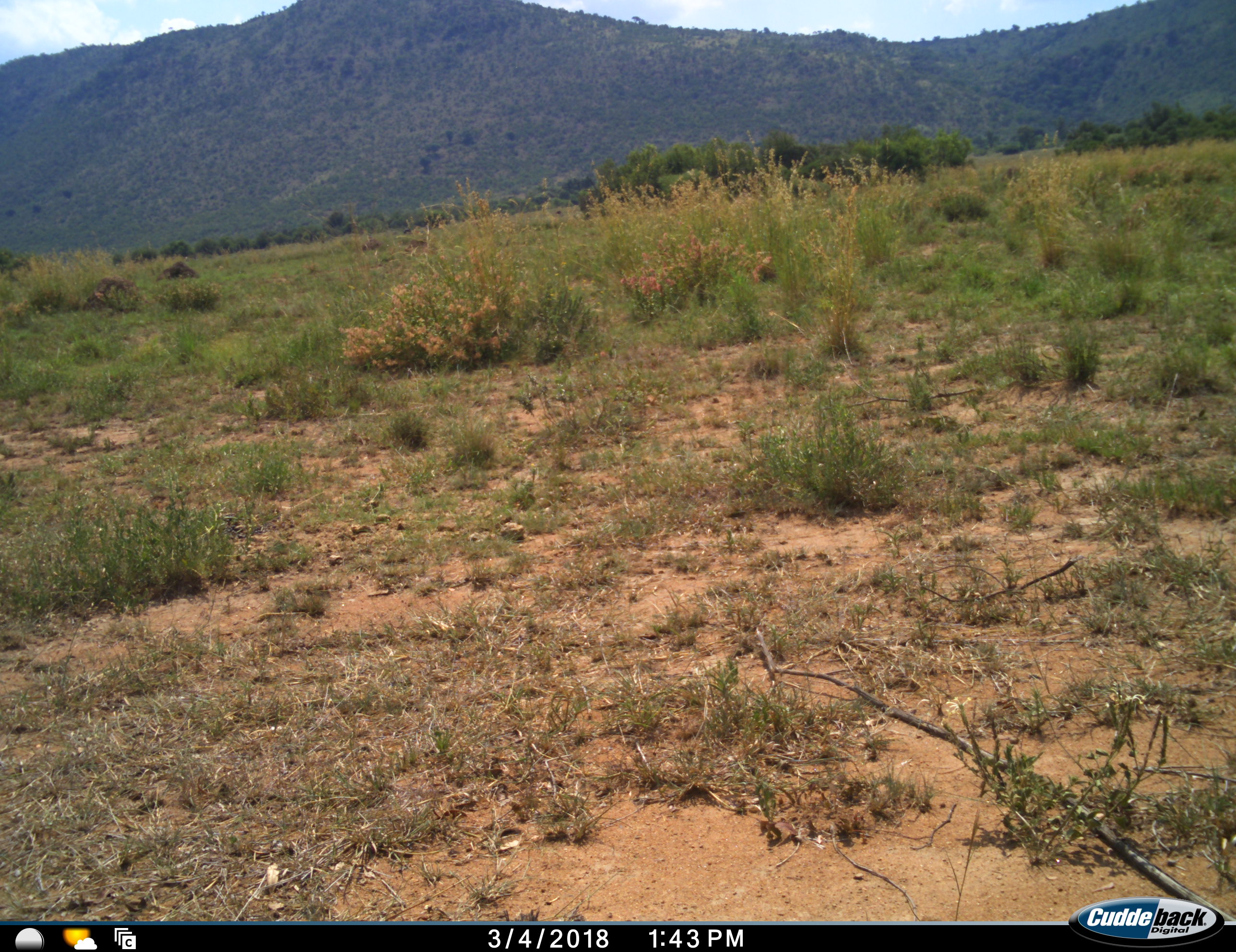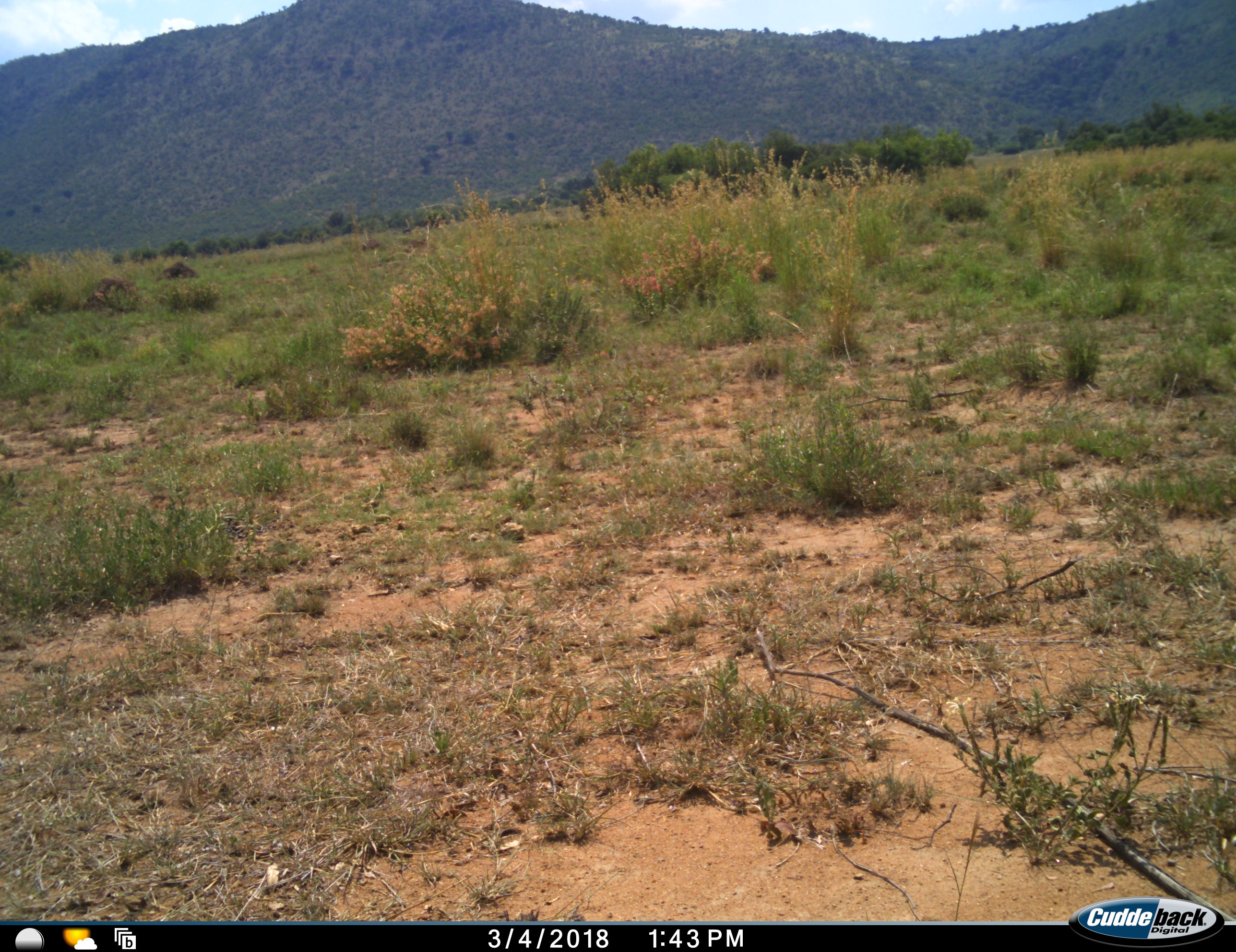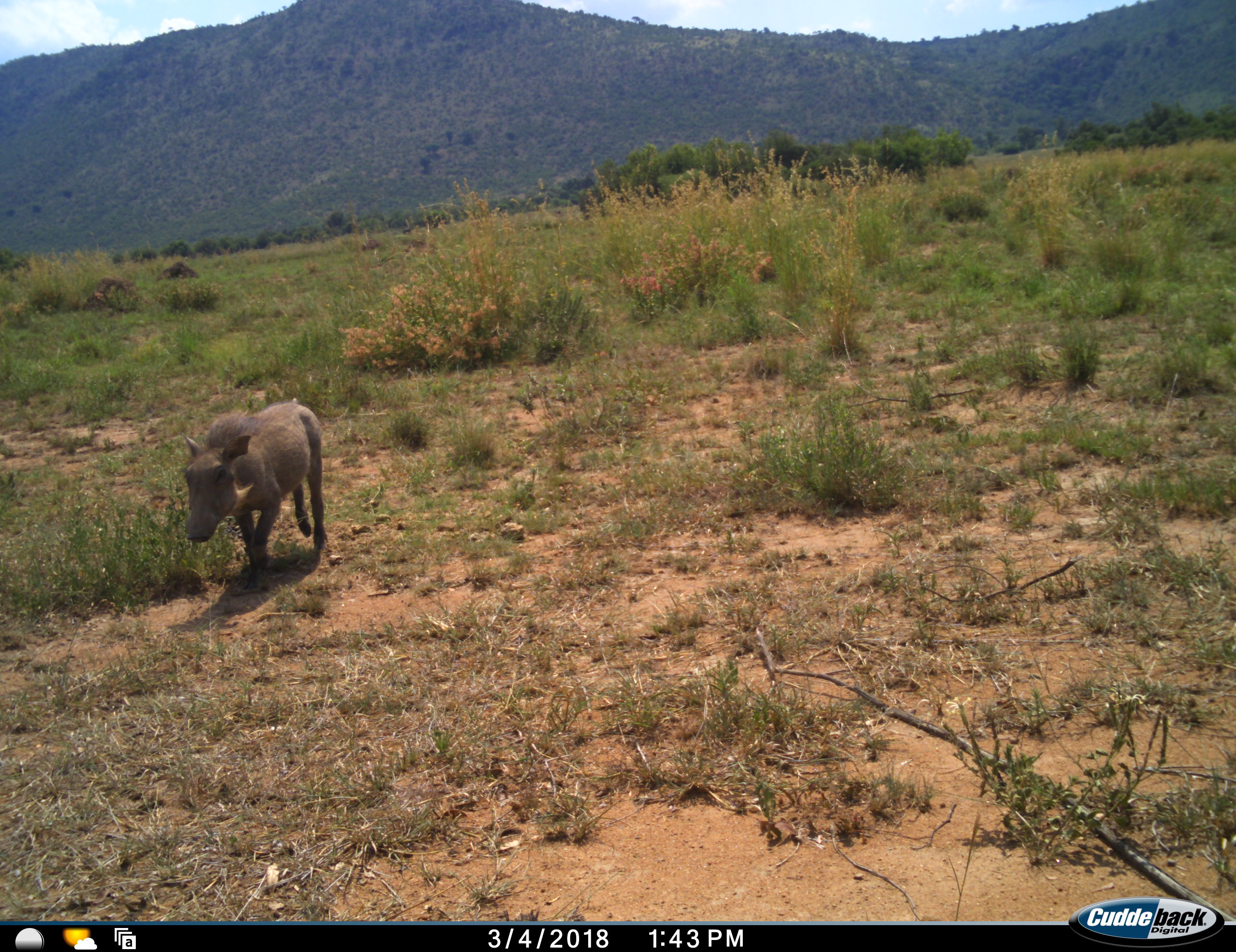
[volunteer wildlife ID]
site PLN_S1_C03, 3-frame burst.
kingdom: Animalia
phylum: Chordata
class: Mammalia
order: Artiodactyla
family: Suidae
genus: Phacochoerus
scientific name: Phacochoerus africanus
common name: warthog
Warthog (Phacochoerus africanus), count 1. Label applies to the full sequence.